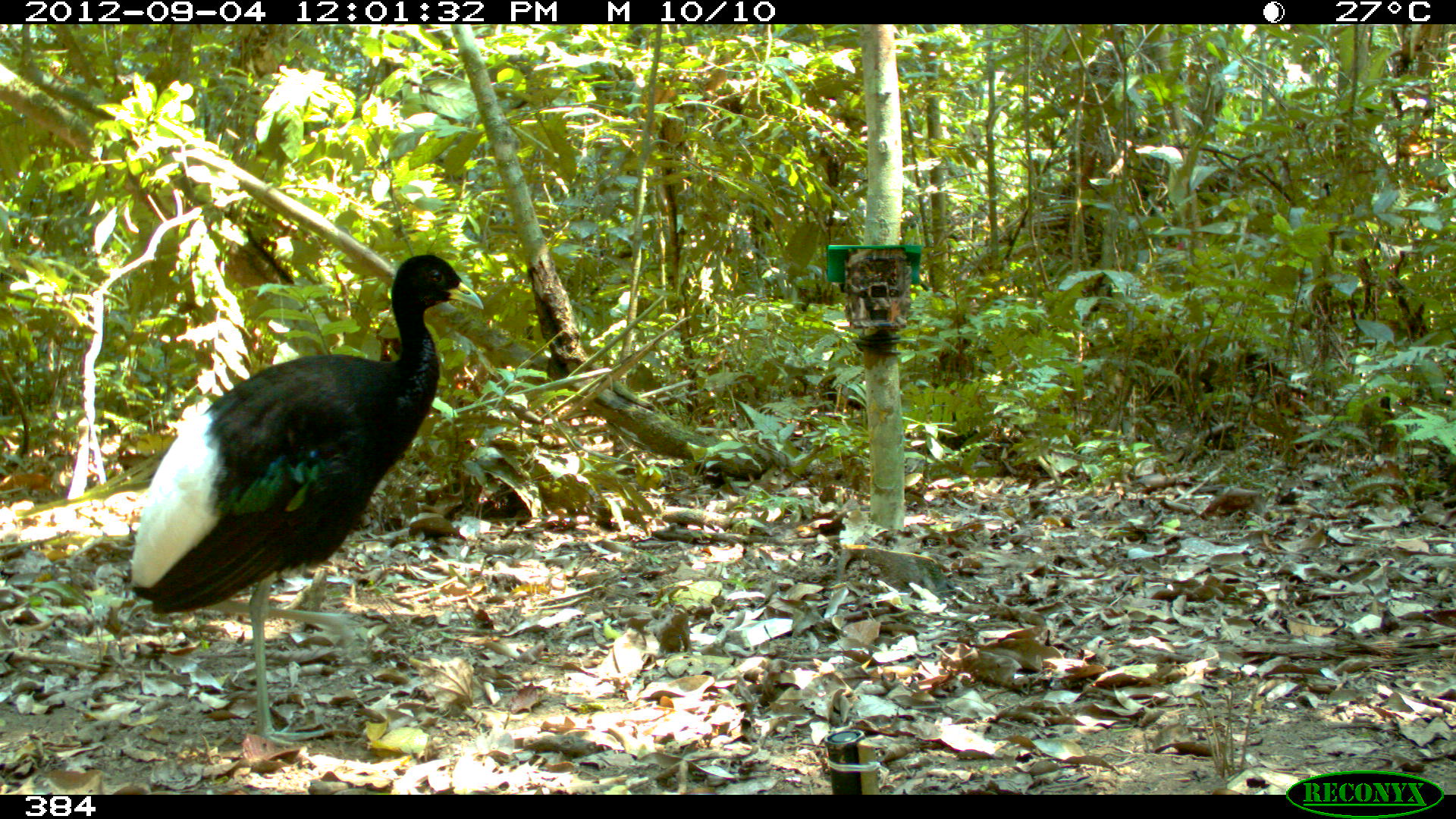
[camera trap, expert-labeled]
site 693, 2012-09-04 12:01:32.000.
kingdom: Animalia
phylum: Chordata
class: Aves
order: Gruiformes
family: Psophiidae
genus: Psophia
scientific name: Psophia leucoptera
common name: pale-winged trumpeter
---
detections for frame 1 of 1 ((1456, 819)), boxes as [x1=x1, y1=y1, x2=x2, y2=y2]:
psophia leucoptera: [x1=126, y1=252, x2=484, y2=748]